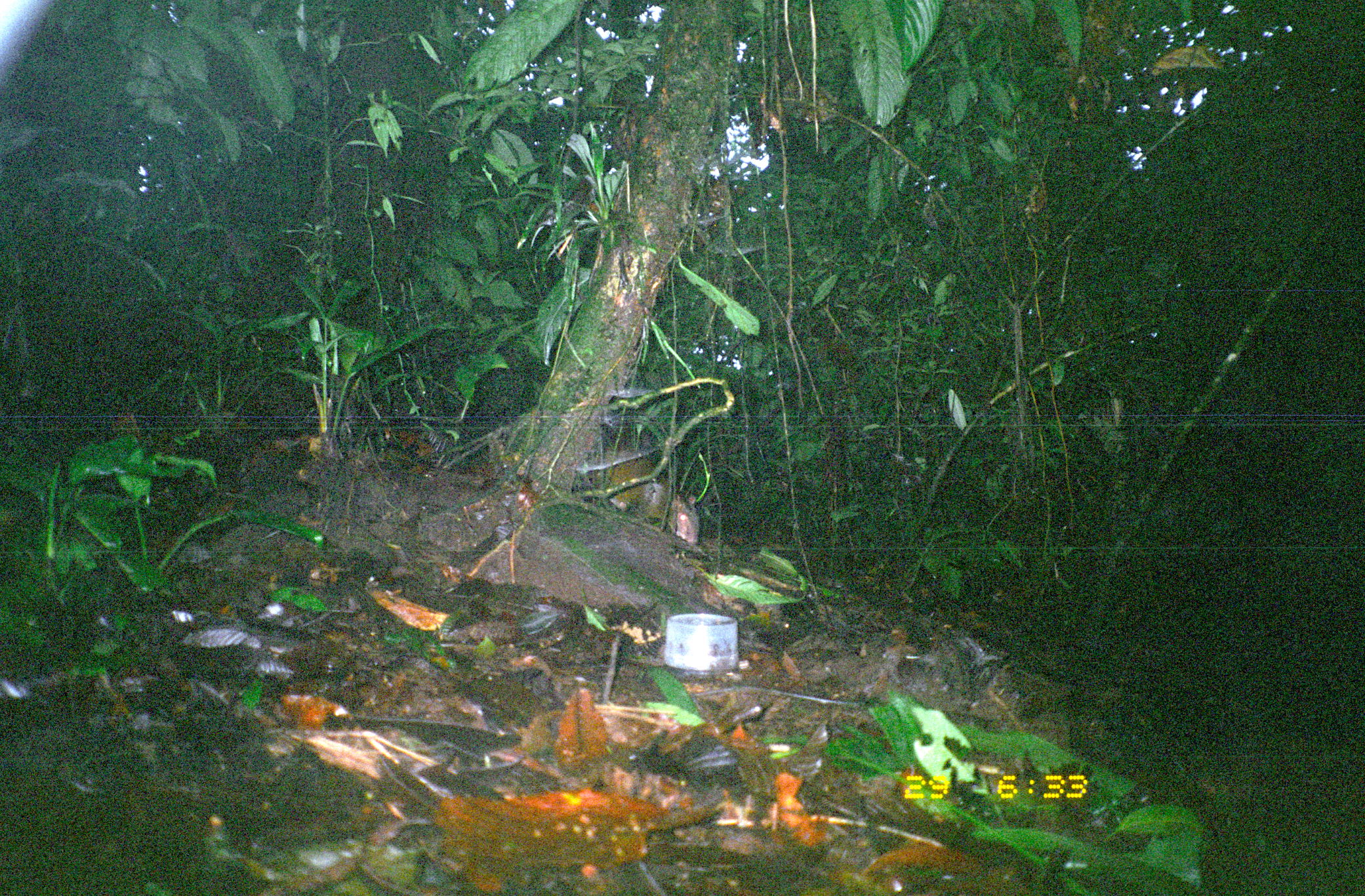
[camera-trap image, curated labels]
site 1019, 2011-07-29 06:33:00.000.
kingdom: Animalia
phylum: Chordata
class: Mammalia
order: Rodentia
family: Dasyproctidae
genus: Dasyprocta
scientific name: Dasyprocta punctata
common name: central american agouti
Dasyprocta punctata (central american agouti).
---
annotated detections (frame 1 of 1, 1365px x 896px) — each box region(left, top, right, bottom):
dasyprocta punctata: region(587, 423, 702, 547)